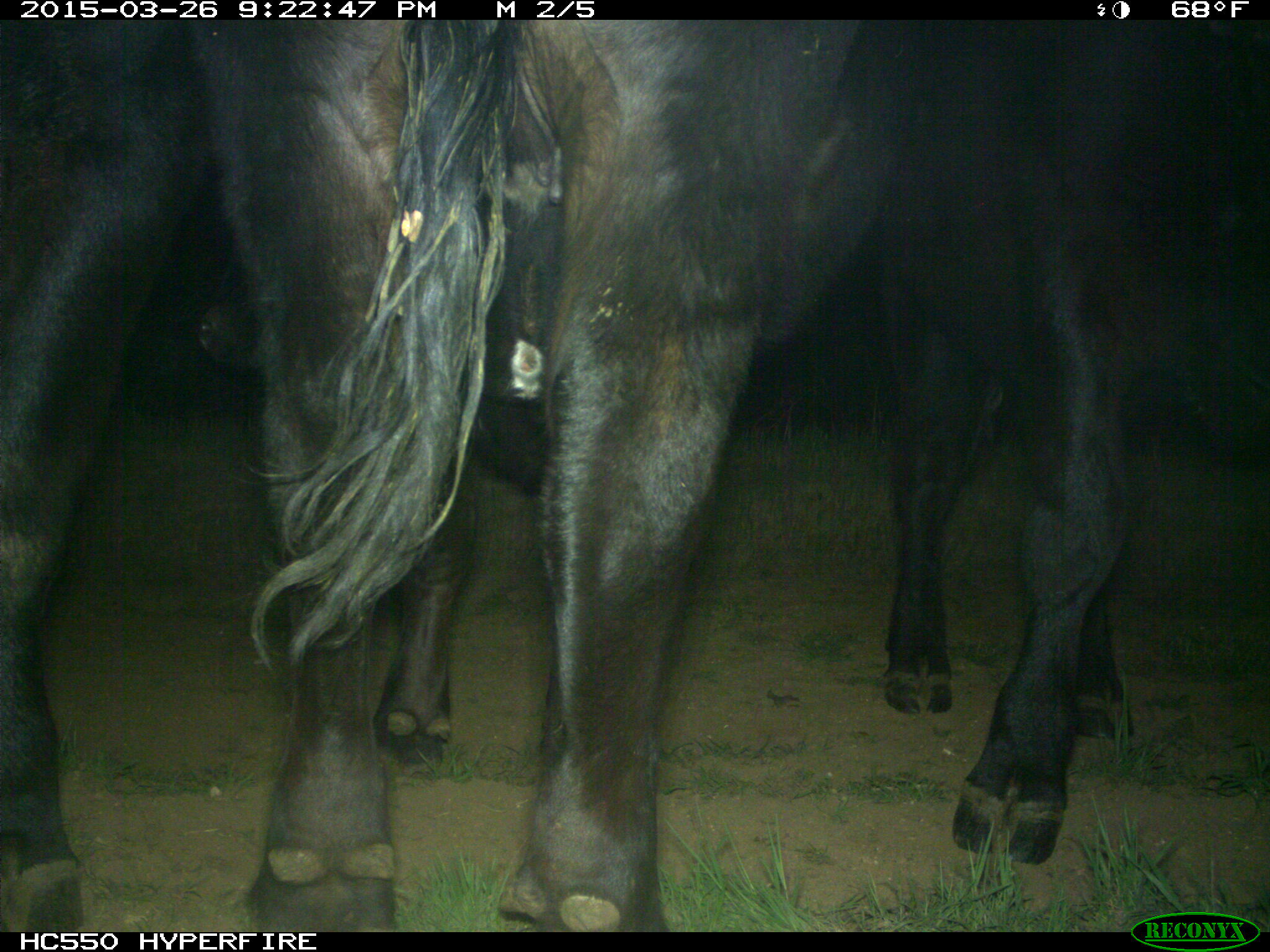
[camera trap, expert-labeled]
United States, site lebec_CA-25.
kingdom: Animalia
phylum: Chordata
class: Mammalia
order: Artiodactyla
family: Bovidae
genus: Bos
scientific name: Bos taurus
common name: domestic cow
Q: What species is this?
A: Bos taurus (domestic cow).